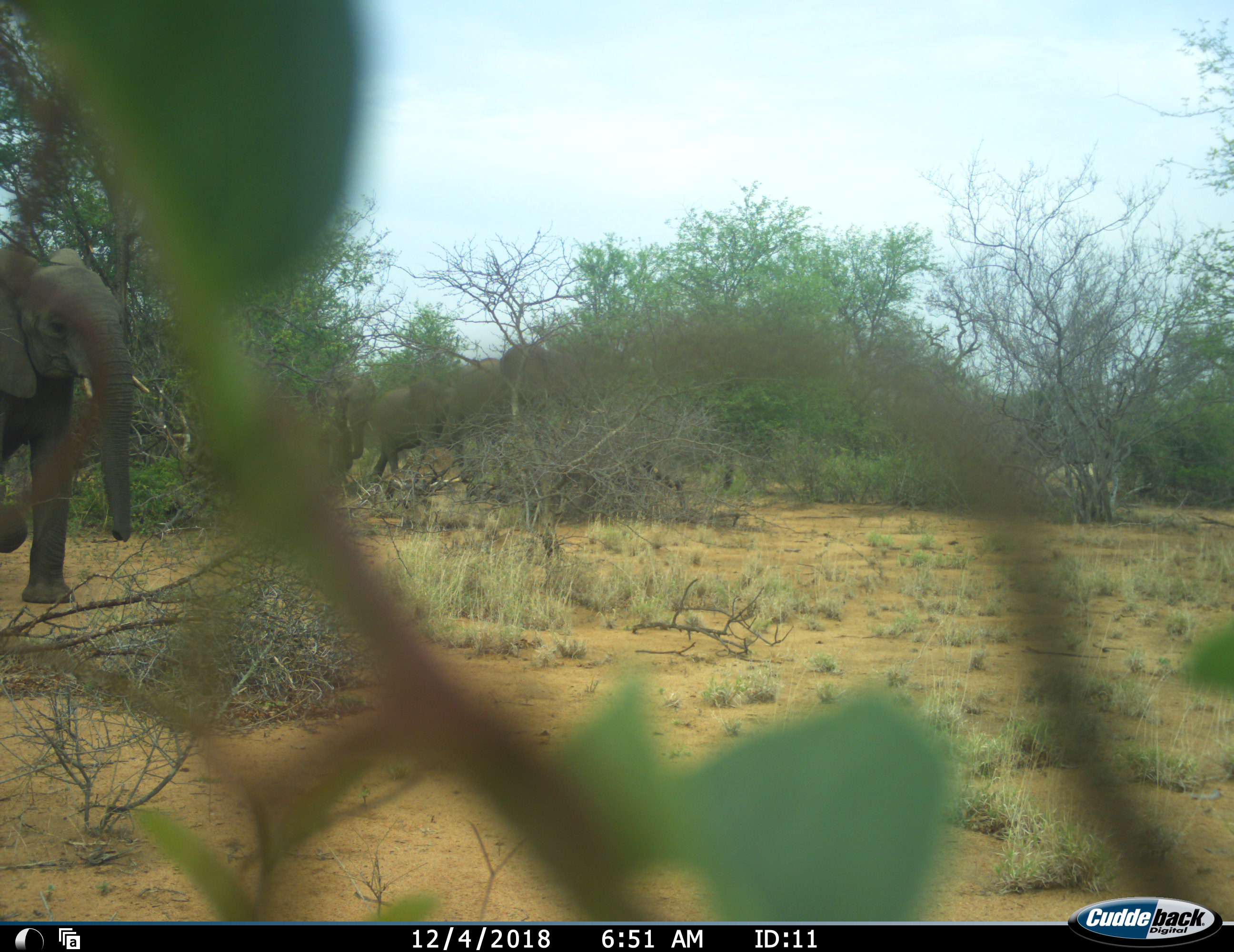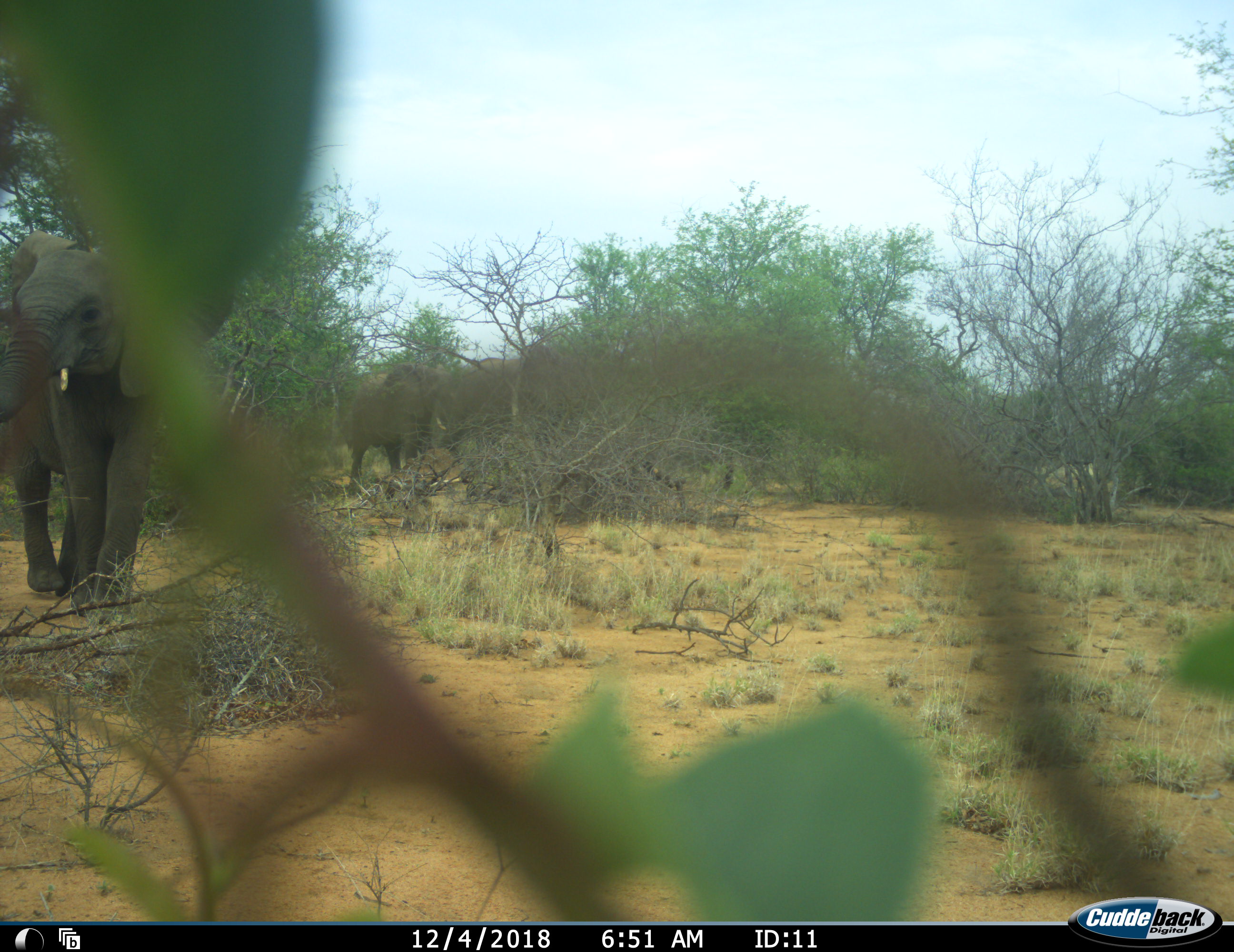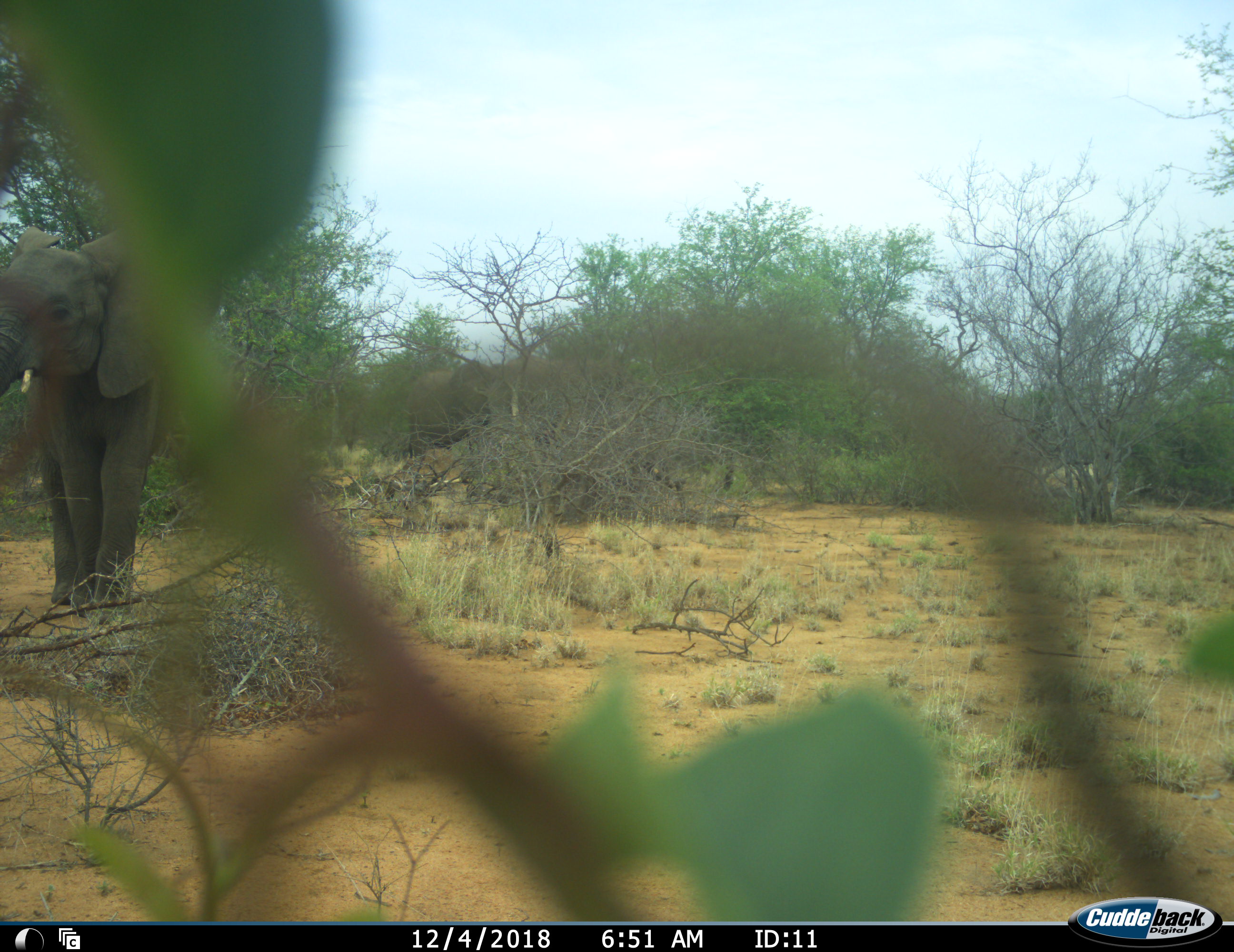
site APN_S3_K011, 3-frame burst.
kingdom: Animalia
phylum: Chordata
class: Mammalia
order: Proboscidea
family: Elephantidae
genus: Loxodonta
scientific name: Loxodonta africana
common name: african bush elephant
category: elephant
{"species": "elephant (african bush elephant) (Loxodonta africana)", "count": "3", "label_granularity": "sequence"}